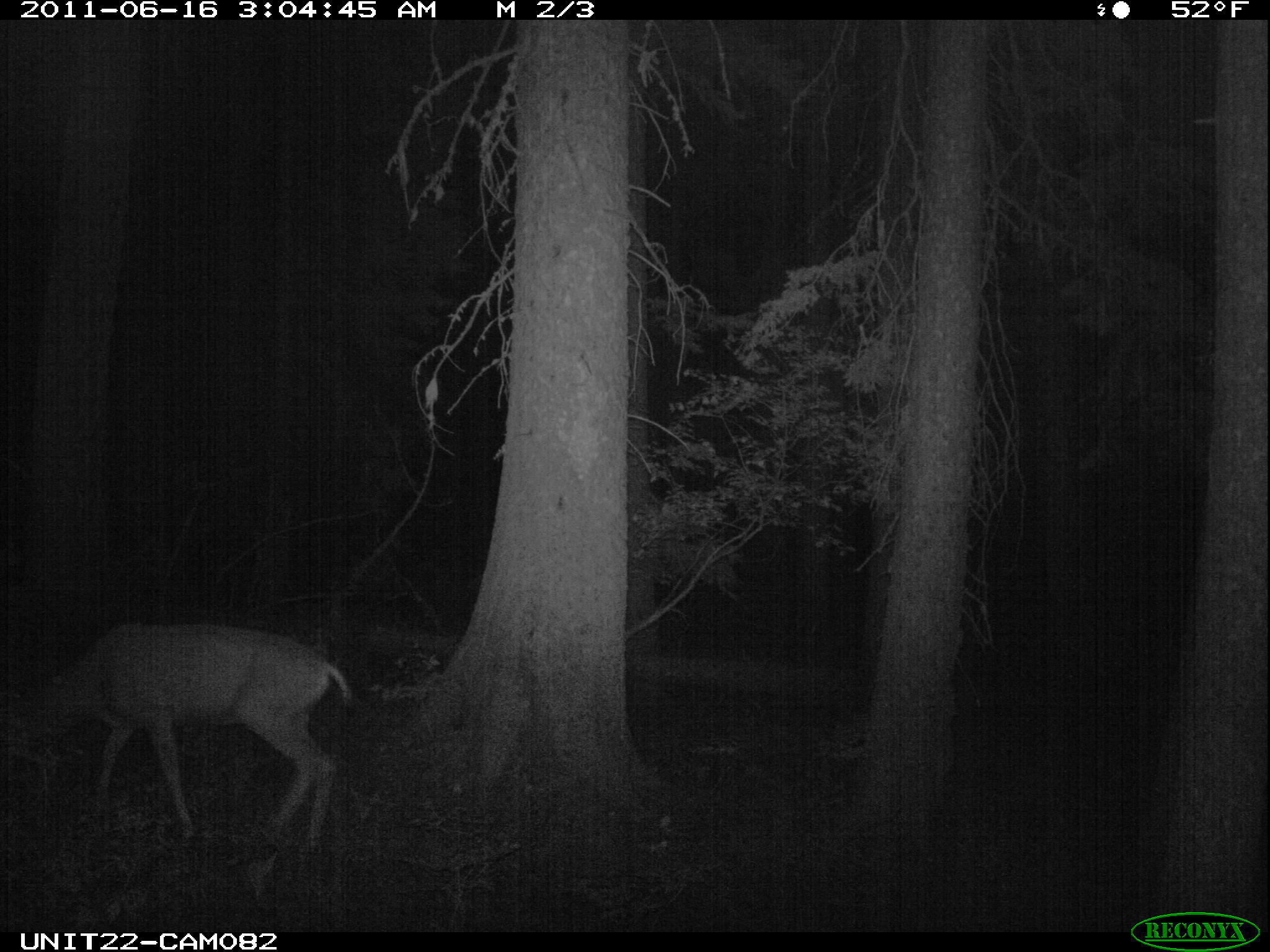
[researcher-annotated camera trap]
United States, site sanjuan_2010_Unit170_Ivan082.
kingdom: Animalia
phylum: Chordata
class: Mammalia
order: Artiodactyla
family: Cervidae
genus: Odocoileus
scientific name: Odocoileus hemionus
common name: mule deer